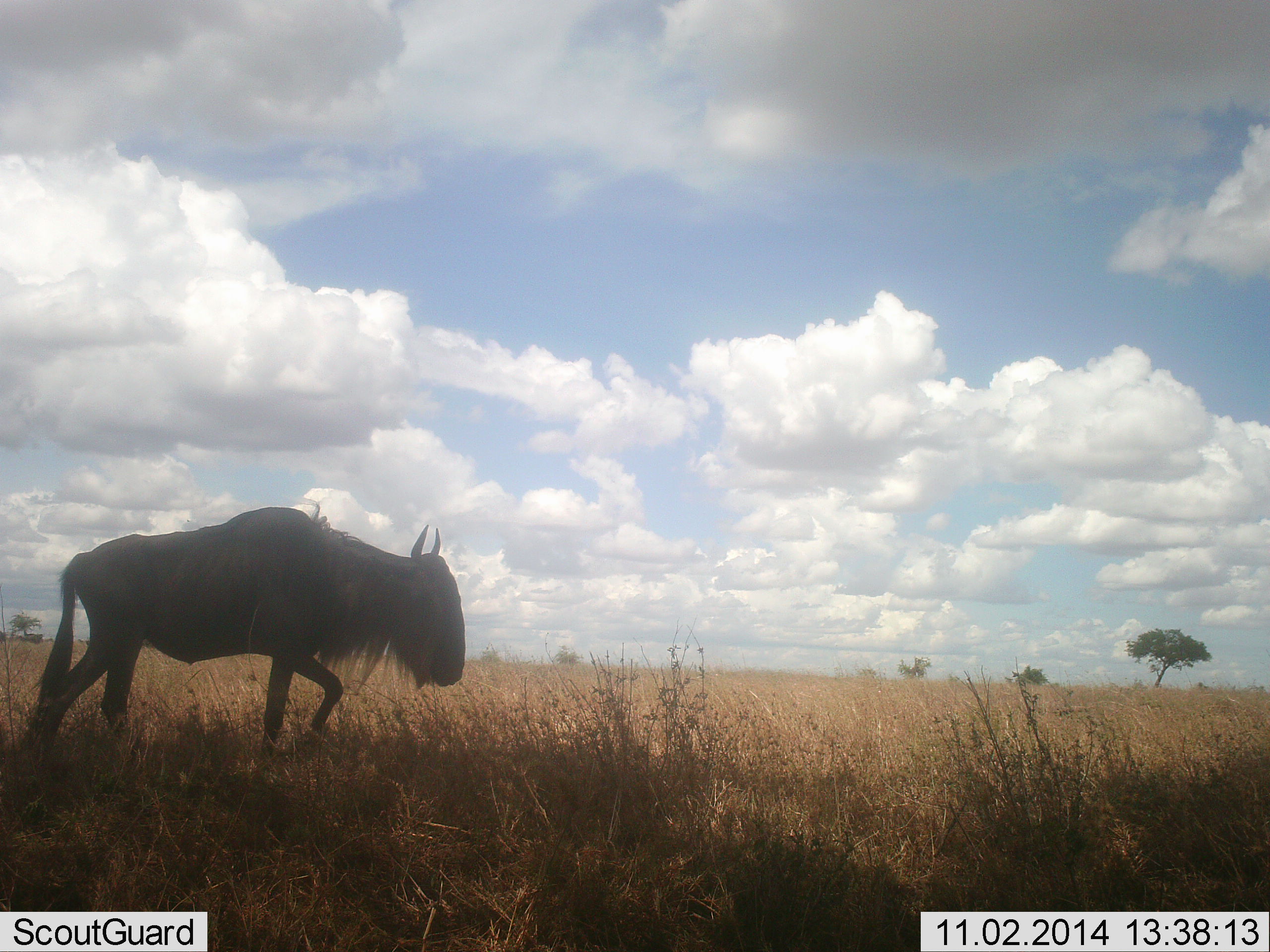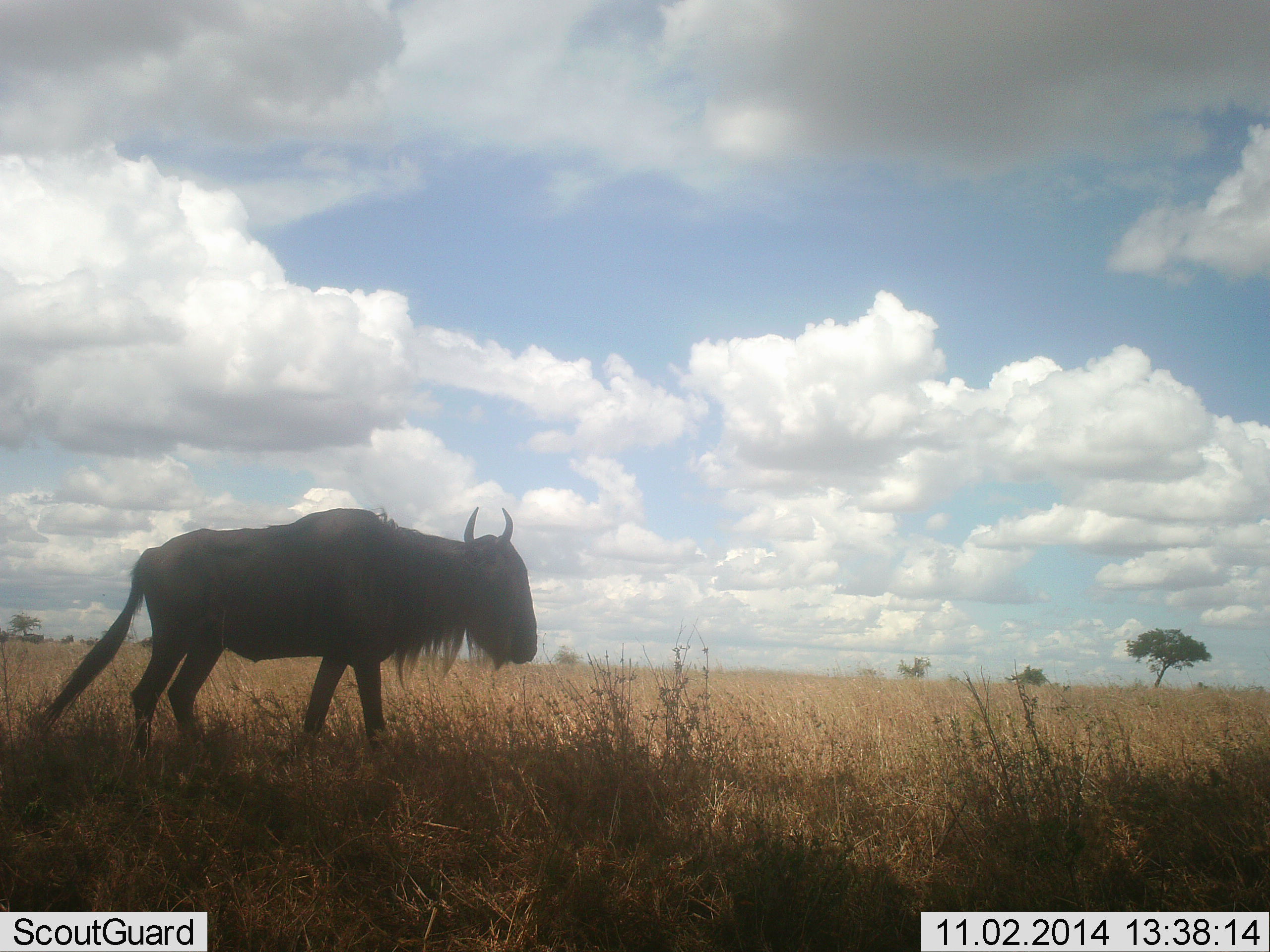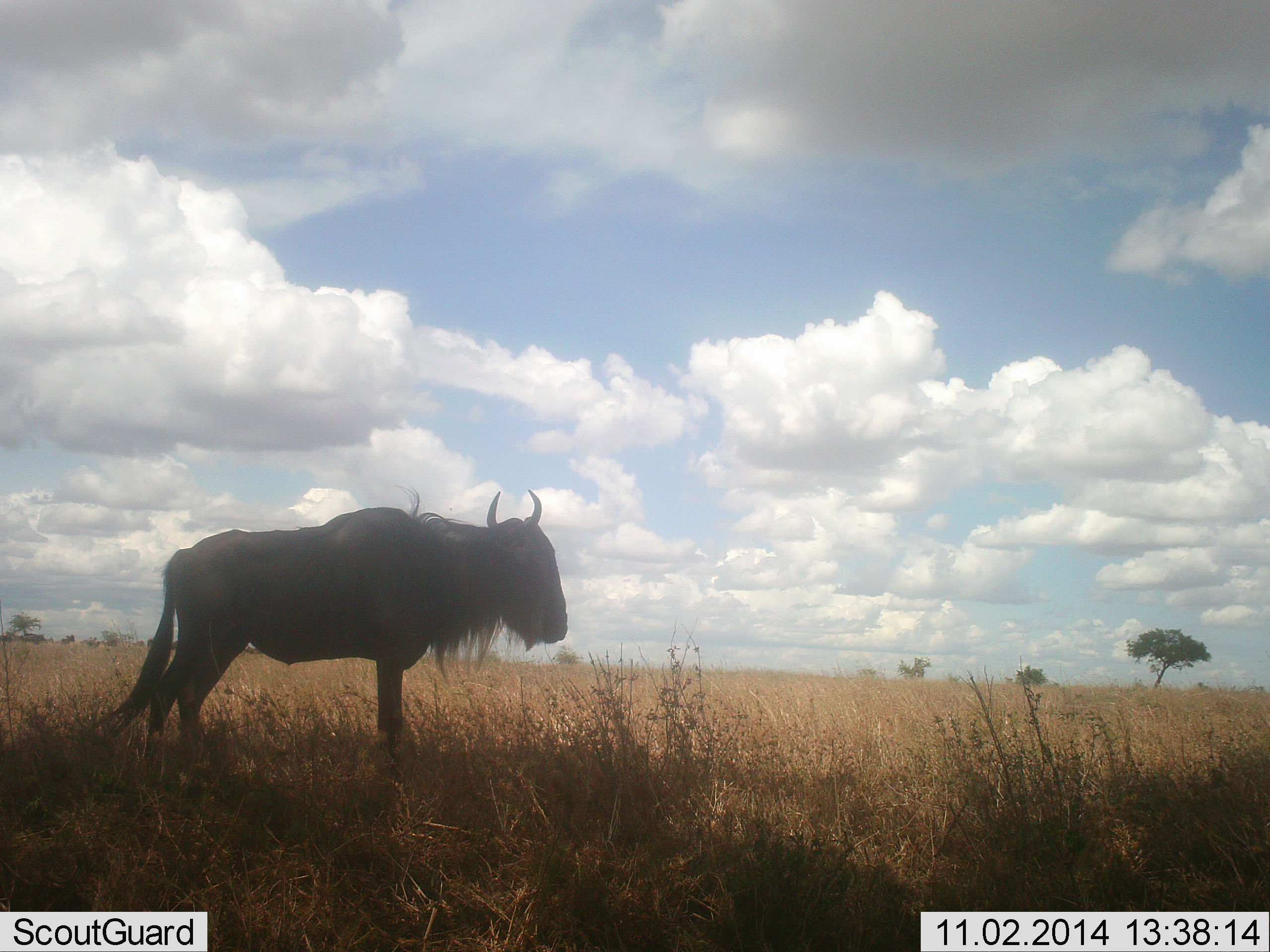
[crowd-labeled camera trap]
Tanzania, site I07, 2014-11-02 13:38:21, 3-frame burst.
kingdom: Animalia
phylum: Chordata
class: Mammalia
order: Artiodactyla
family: Bovidae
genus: Connochaetes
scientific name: Connochaetes taurinus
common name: blue wildebeest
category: wildebeest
Wildebeest (blue wildebeest) (Connochaetes taurinus), count 1. Behavior (volunteer vote fractions): standing 0%, resting 0%, moving 100%, interacting 0%. Young present (vote fraction): 0%. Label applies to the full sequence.